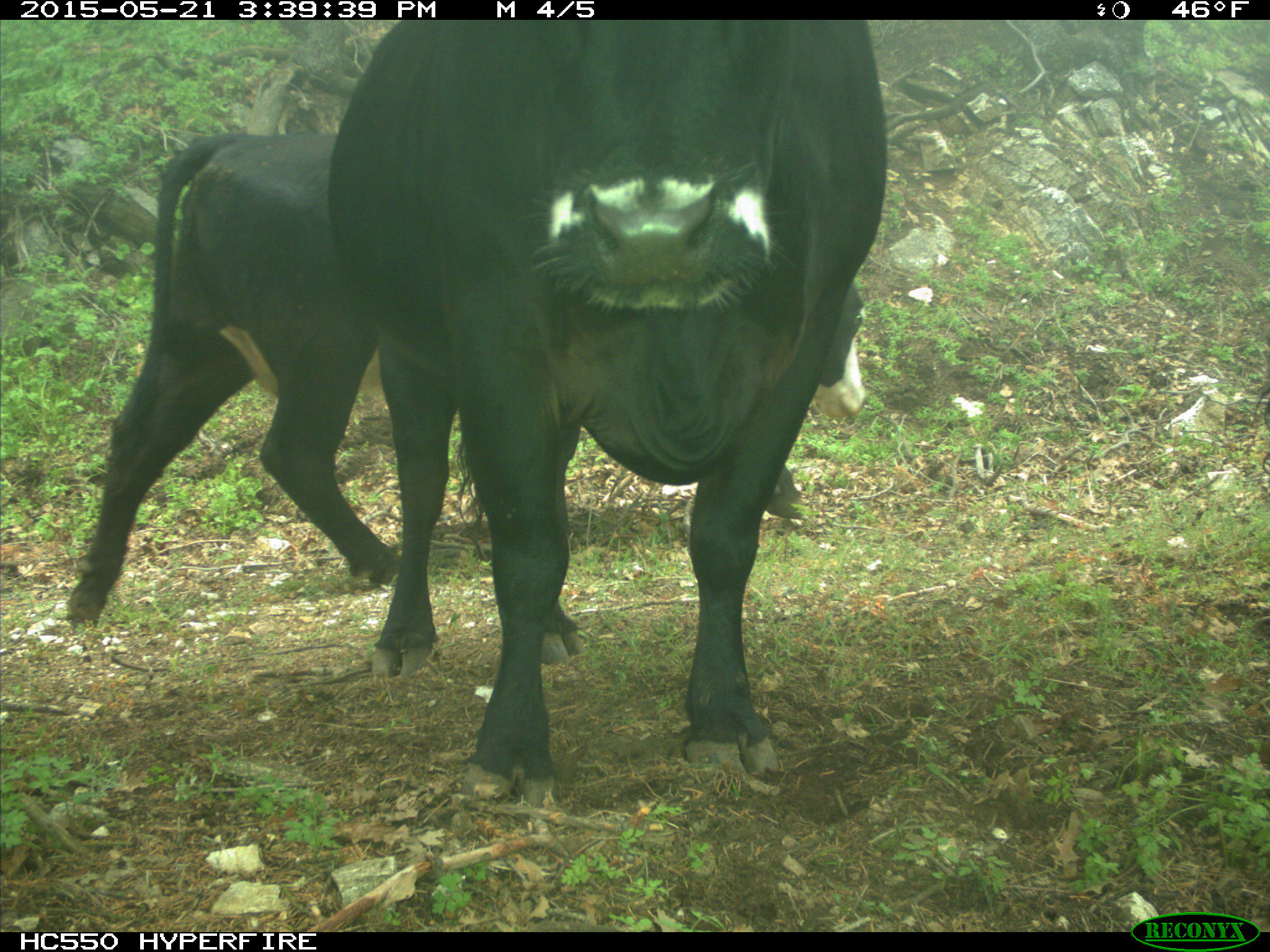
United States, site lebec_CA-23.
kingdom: Animalia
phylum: Chordata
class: Mammalia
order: Artiodactyla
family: Bovidae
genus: Bos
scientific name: Bos taurus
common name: domestic cow